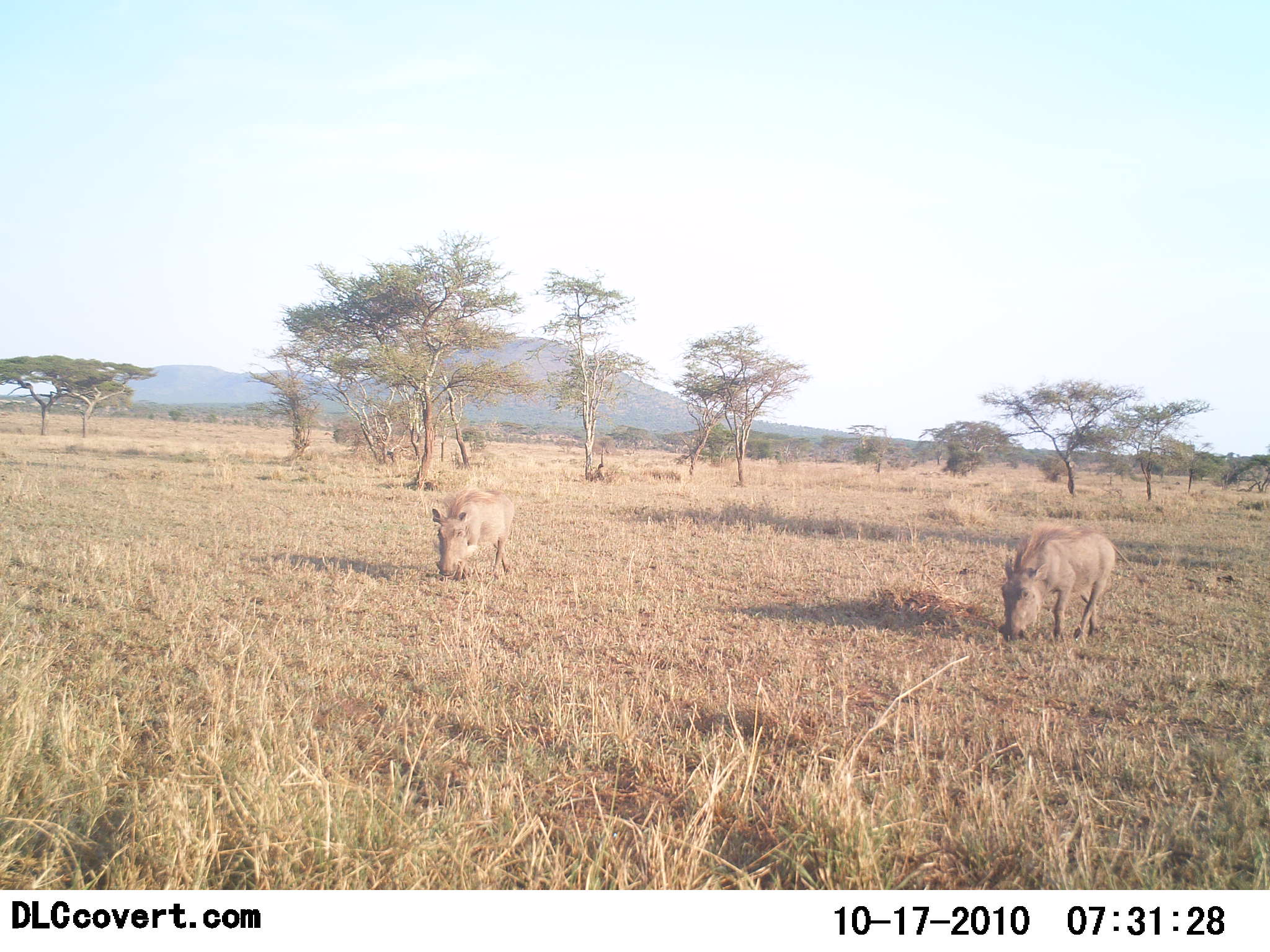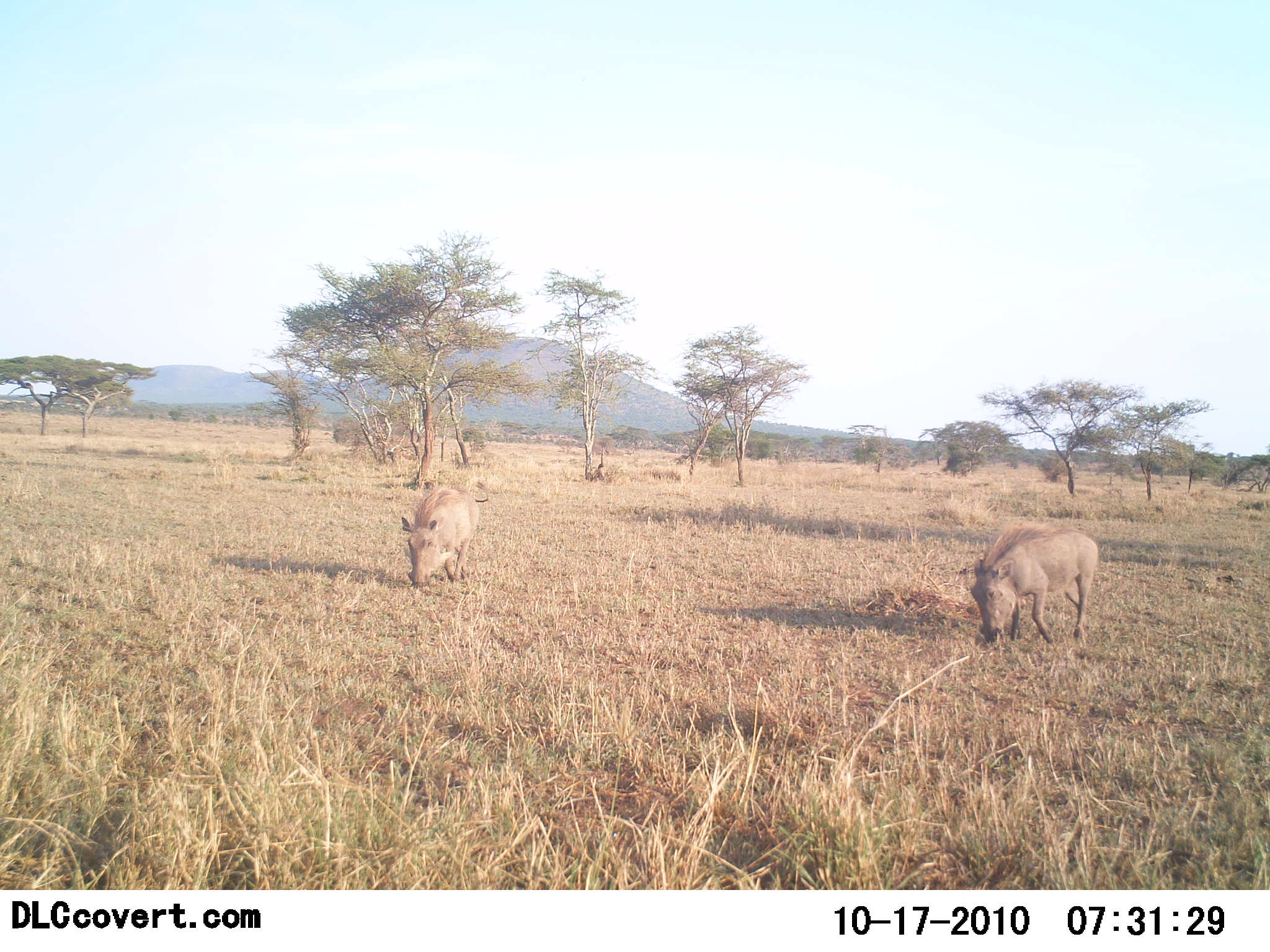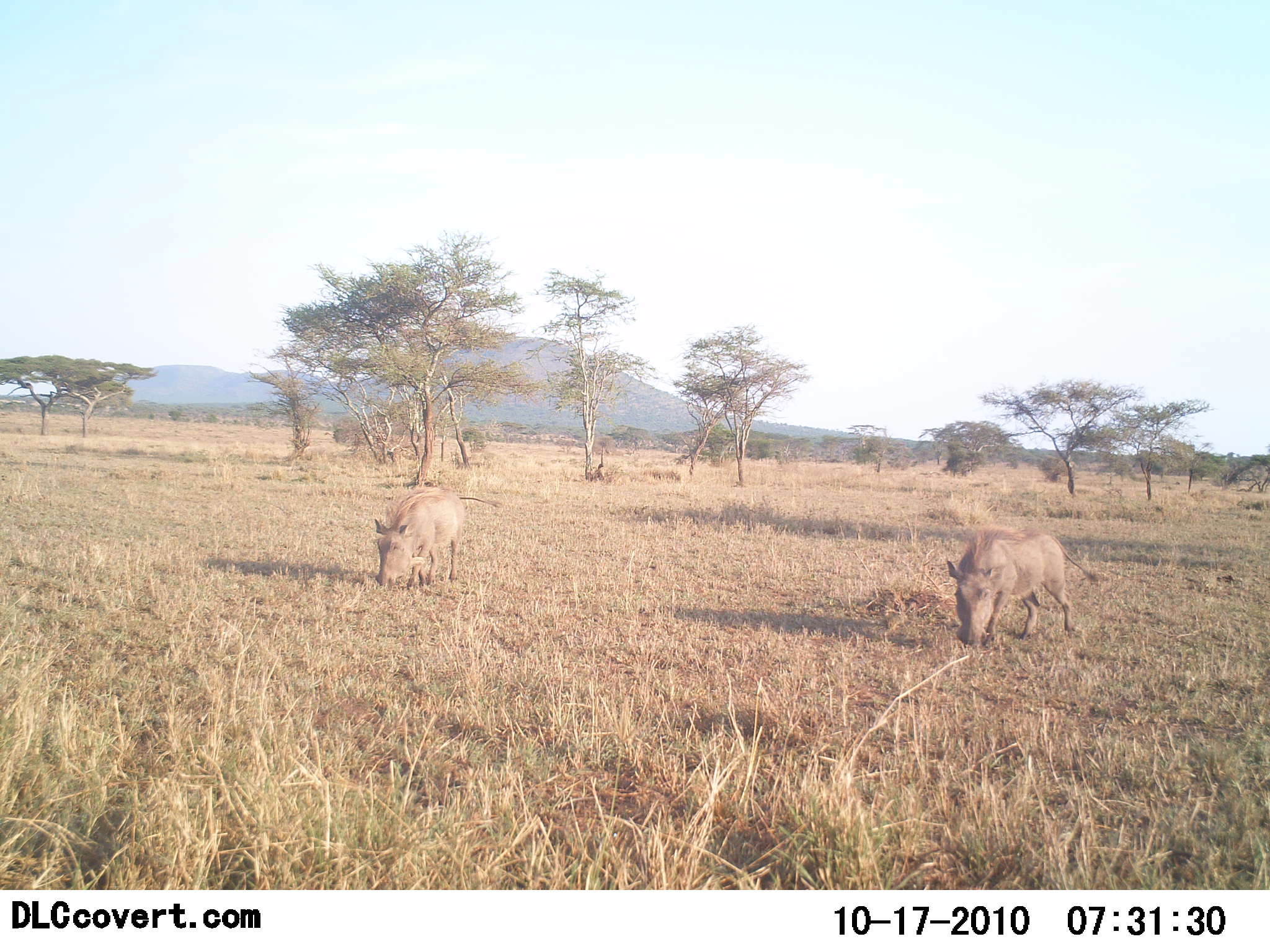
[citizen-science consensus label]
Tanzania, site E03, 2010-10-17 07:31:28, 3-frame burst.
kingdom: Animalia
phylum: Chordata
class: Mammalia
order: Artiodactyla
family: Suidae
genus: Phacochoerus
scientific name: Phacochoerus africanus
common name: warthog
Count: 2.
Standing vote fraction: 0%.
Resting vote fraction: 0%.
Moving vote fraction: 54%.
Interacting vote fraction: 0%.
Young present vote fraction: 0%.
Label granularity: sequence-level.